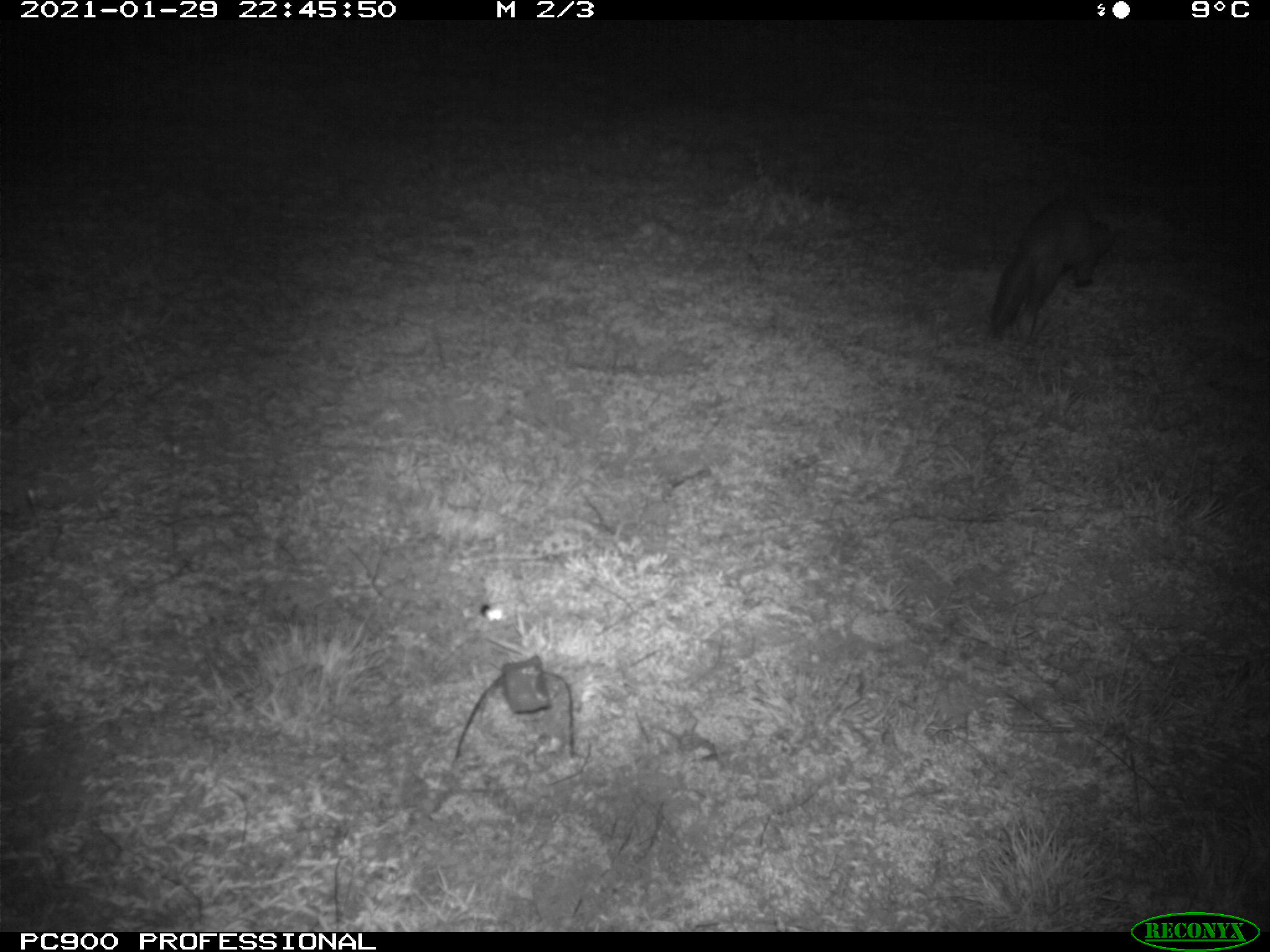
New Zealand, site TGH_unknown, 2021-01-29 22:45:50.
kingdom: Animalia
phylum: Chordata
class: Mammalia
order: Carnivora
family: Mustelidae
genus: Mustela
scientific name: Mustela furo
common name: ferret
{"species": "ferret (Mustela furo)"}